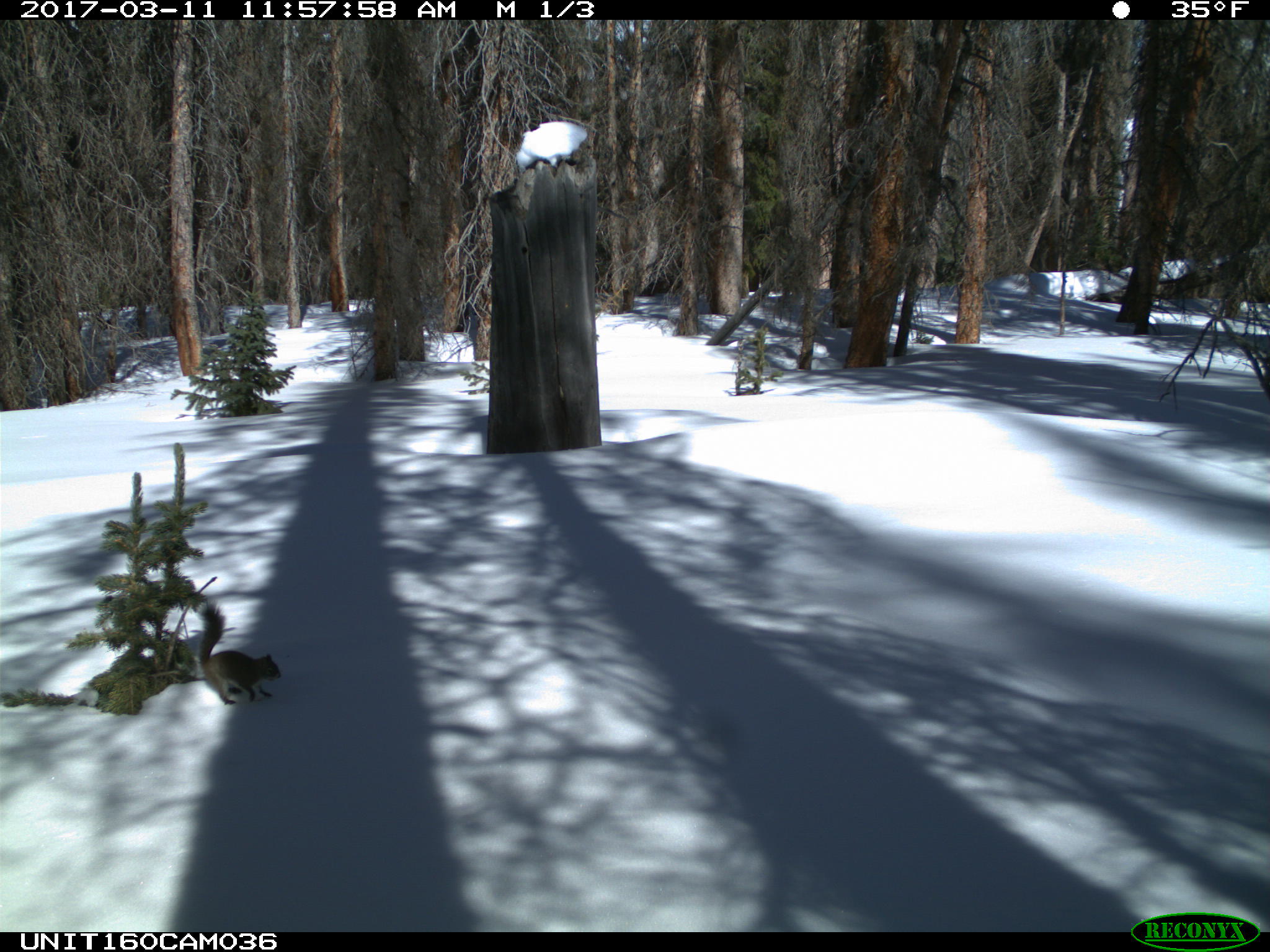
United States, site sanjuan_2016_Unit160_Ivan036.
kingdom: Animalia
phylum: Chordata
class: Mammalia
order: Rodentia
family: Sciuridae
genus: Tamiasciurus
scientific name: Tamiasciurus hudsonicus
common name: american red squirrel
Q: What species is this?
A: Tamiasciurus hudsonicus (american red squirrel).